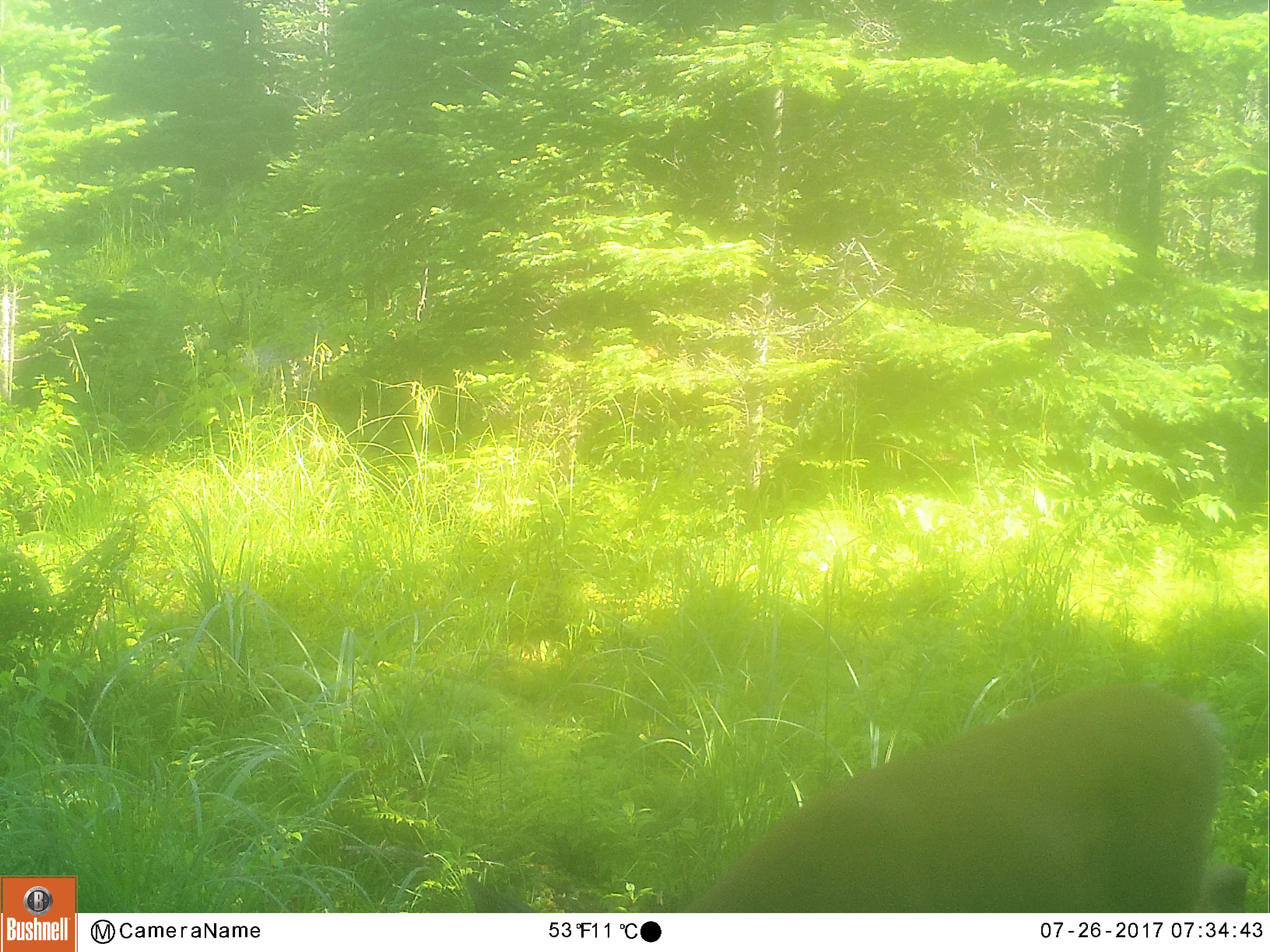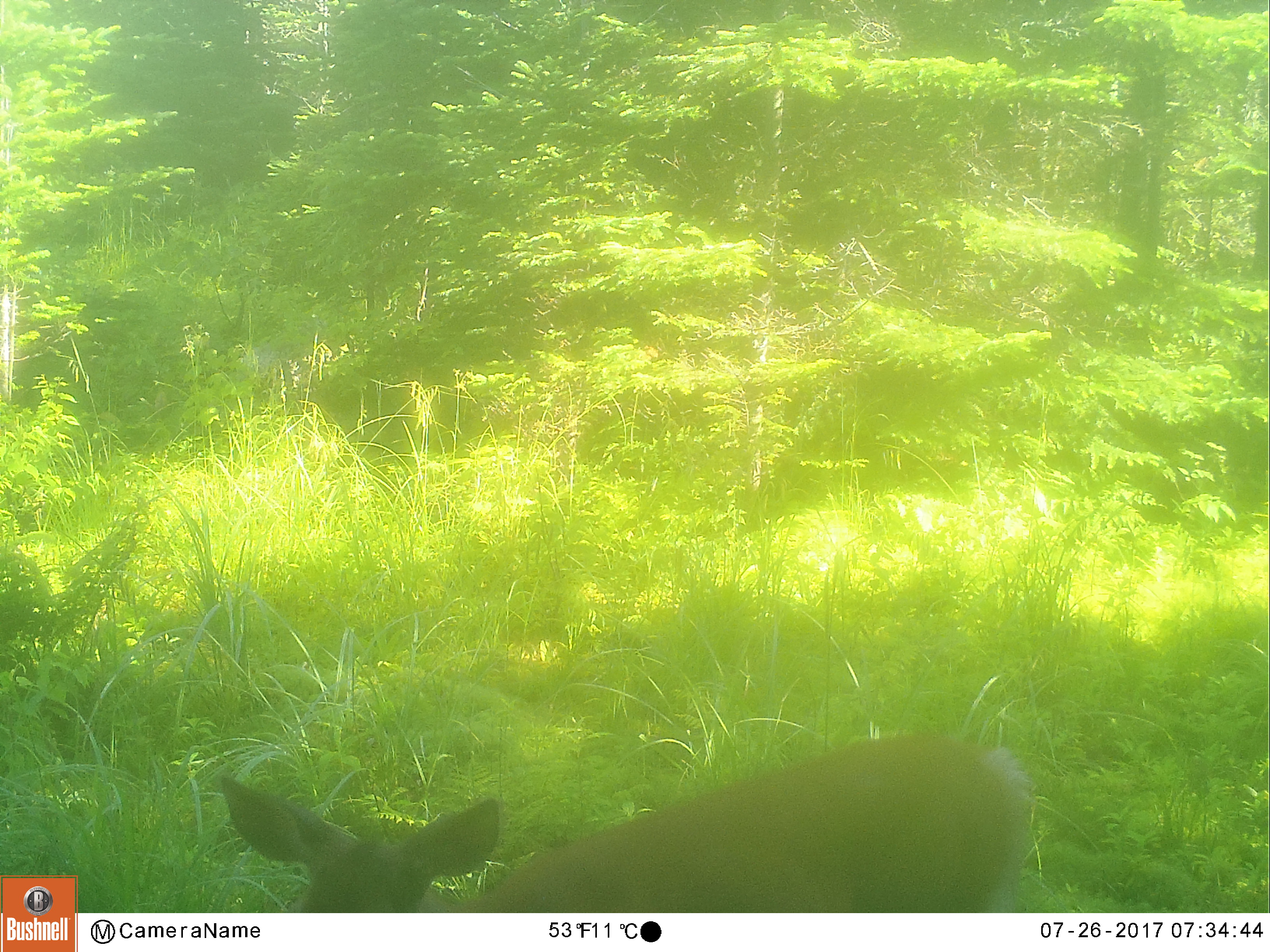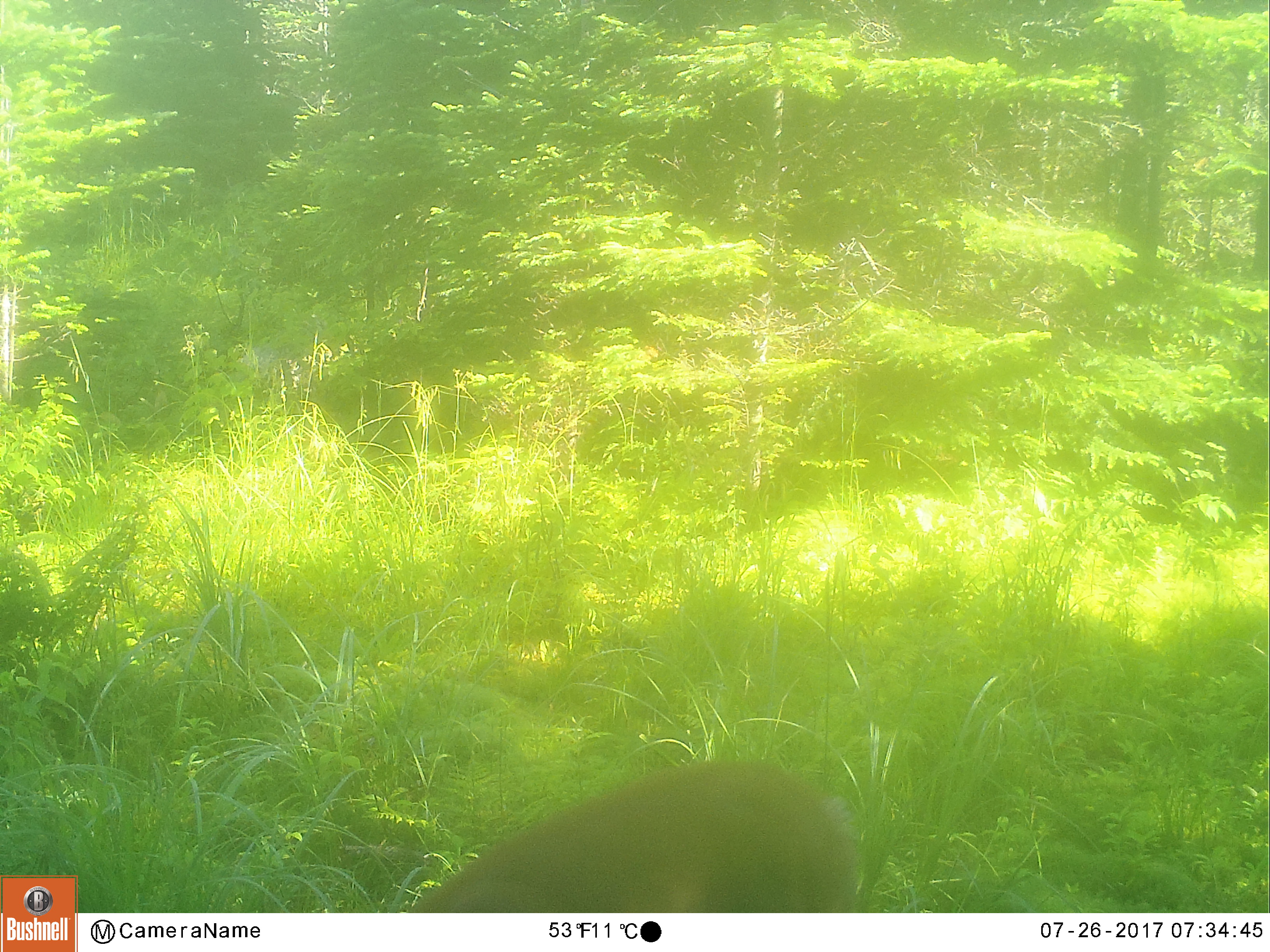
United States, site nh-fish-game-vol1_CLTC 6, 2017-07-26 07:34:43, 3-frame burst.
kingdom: Animalia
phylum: Chordata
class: Mammalia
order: Artiodactyla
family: Cervidae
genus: Odocoileus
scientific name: Odocoileus virginianus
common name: white-tailed deer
White-tailed deer (Odocoileus virginianus).